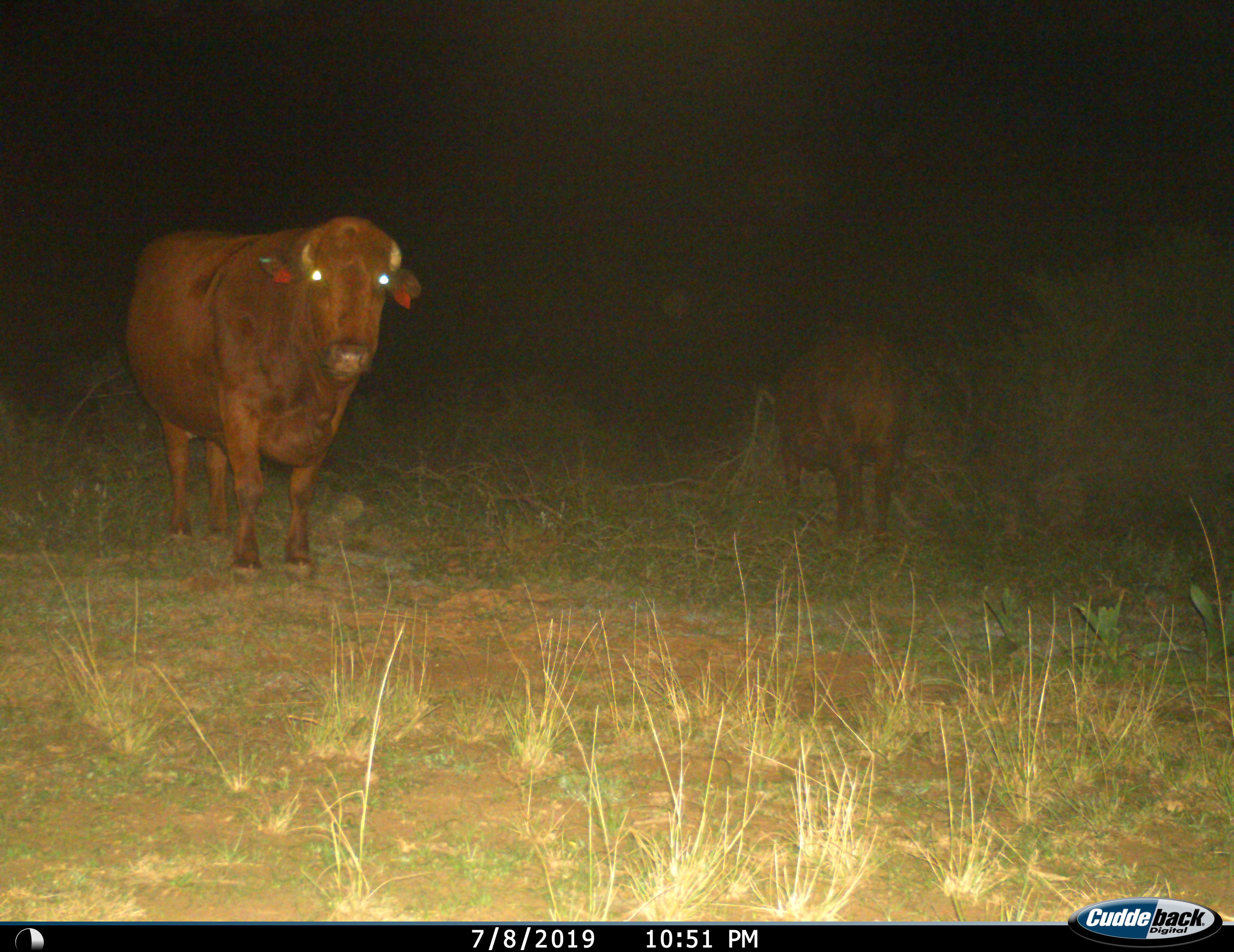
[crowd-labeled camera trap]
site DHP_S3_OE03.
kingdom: Animalia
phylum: Chordata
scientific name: Vertebrata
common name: domestic animal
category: domesticanimal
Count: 2.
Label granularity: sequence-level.